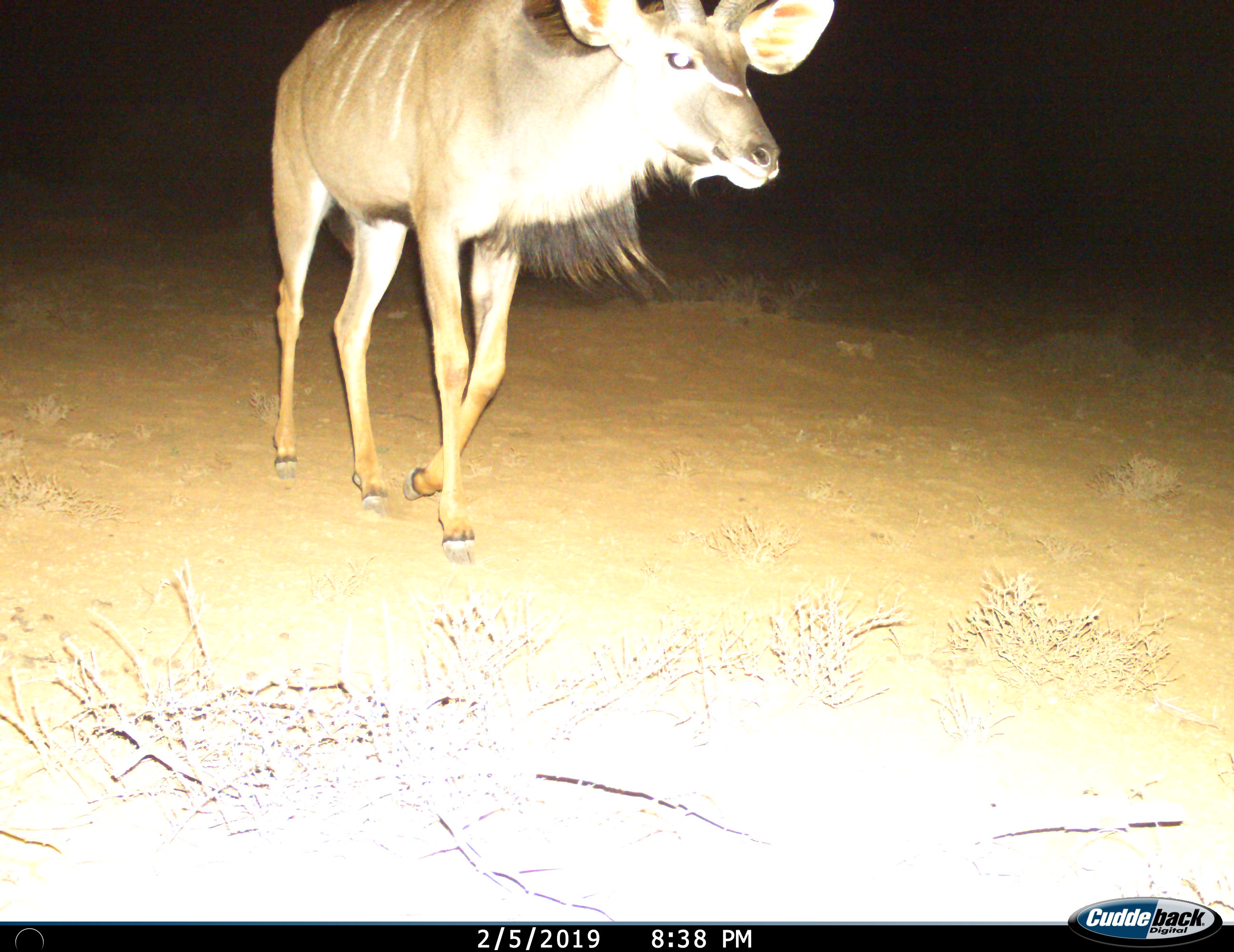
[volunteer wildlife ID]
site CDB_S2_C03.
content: unidentified animal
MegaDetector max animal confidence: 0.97